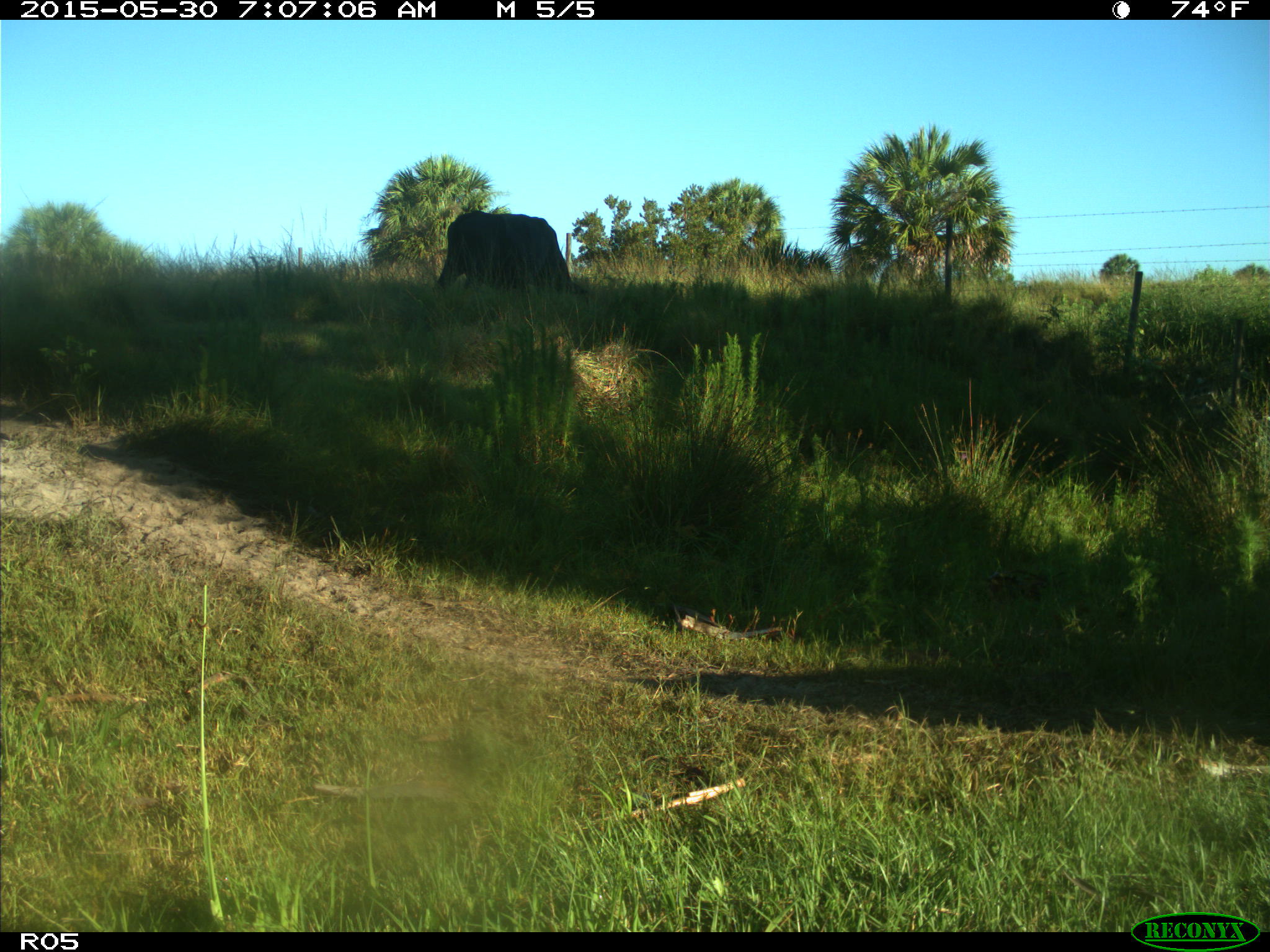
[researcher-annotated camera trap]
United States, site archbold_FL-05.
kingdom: Animalia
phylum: Chordata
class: Mammalia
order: Artiodactyla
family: Bovidae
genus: Bos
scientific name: Bos taurus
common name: domestic cow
Bos taurus (domestic cow).